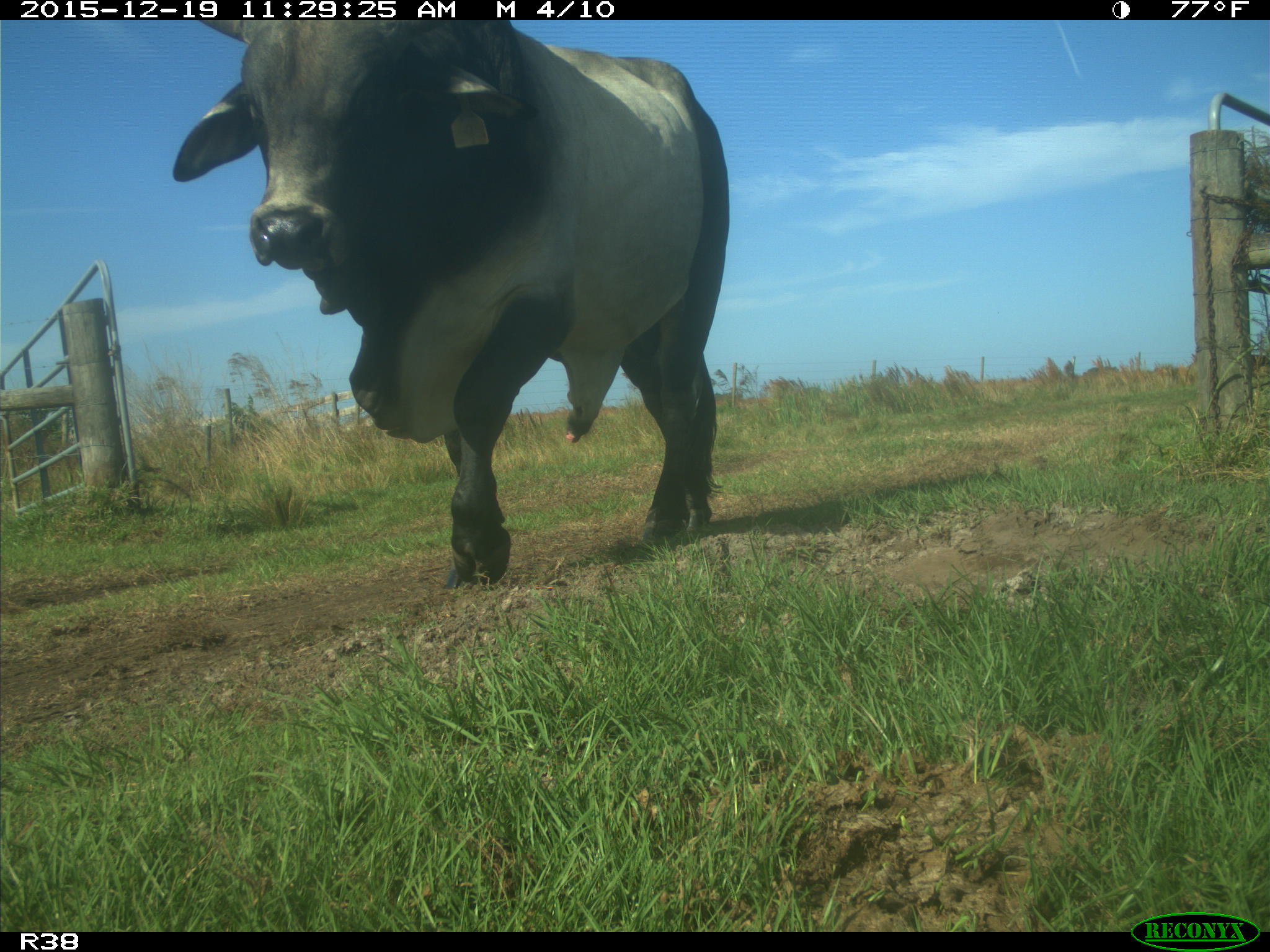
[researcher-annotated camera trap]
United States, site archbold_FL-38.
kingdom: Animalia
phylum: Chordata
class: Mammalia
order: Artiodactyla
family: Bovidae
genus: Bos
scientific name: Bos taurus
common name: domestic cow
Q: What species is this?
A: Bos taurus (domestic cow).